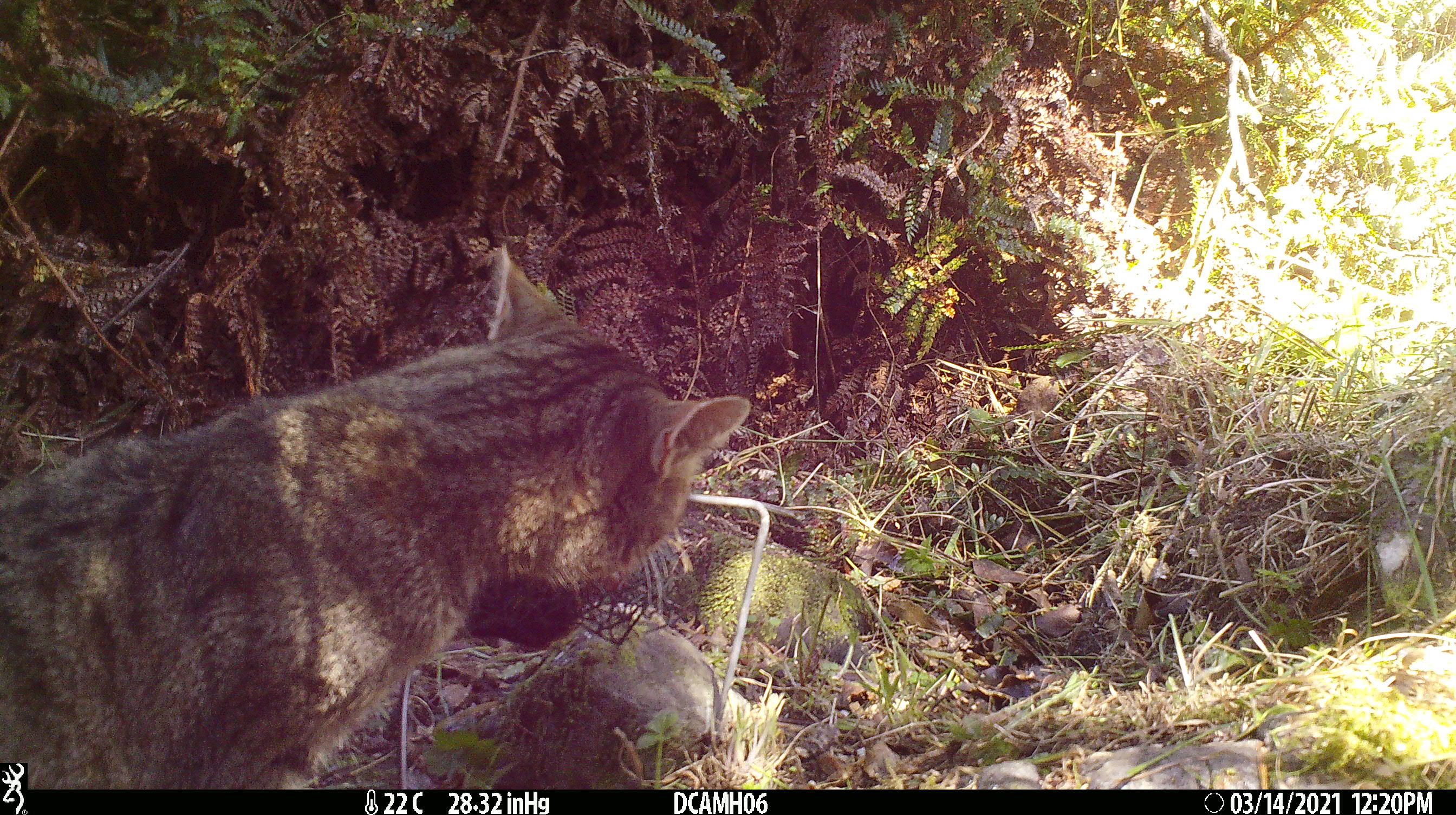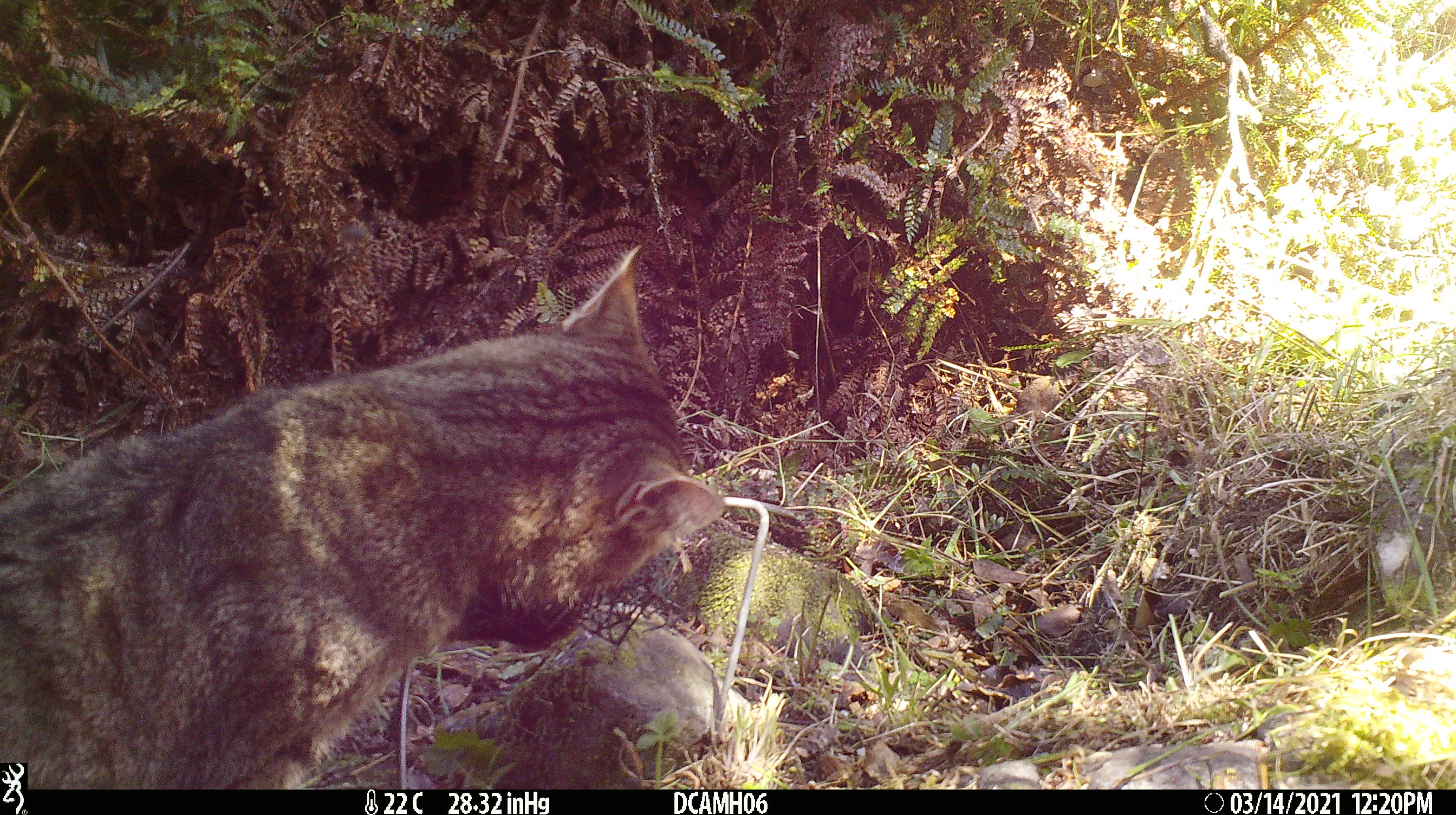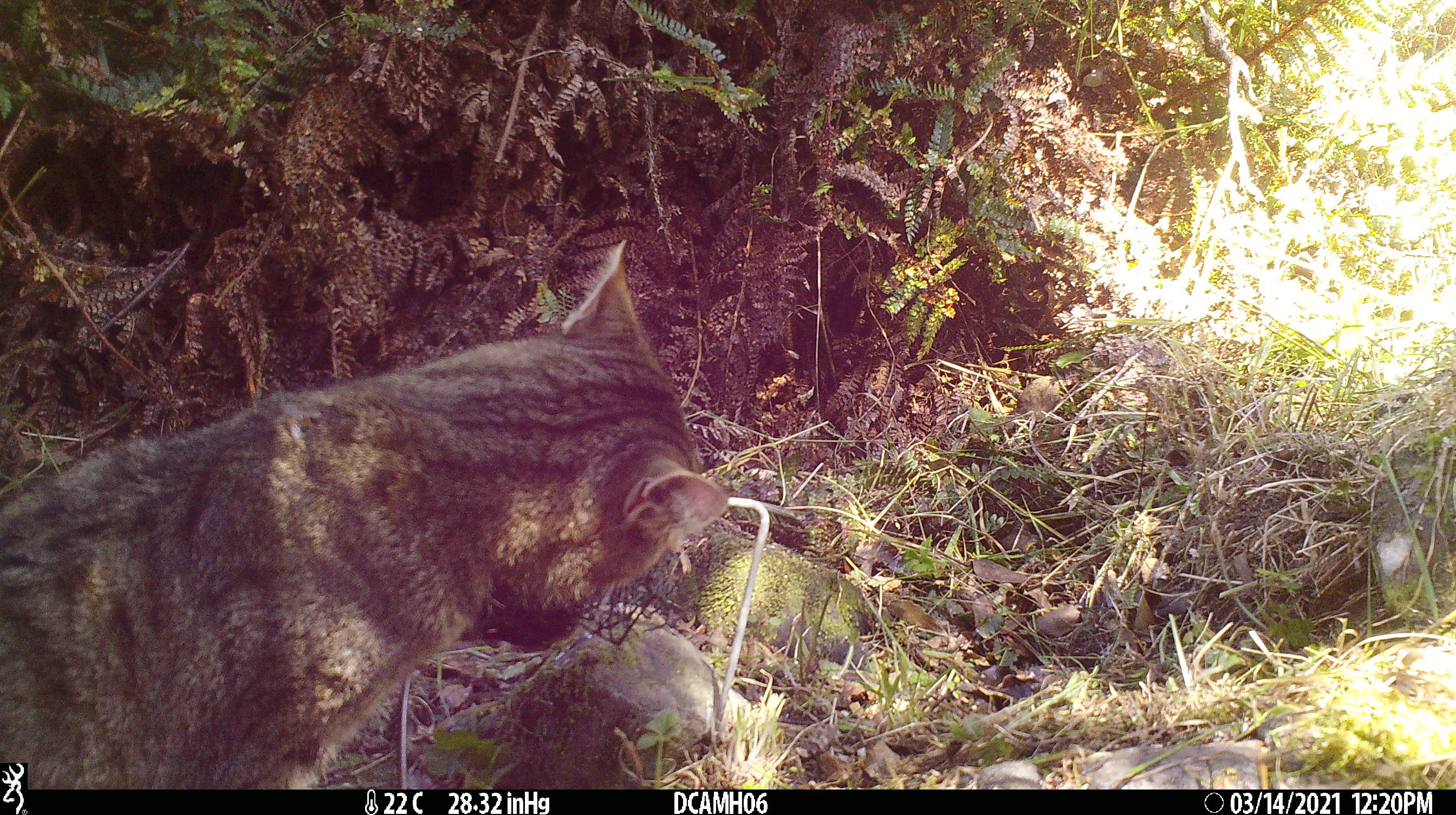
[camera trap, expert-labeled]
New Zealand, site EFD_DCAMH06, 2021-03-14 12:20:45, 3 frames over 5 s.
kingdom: Animalia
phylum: Chordata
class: Mammalia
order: Carnivora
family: Felidae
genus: Felis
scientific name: Felis catus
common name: domestic cat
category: cat